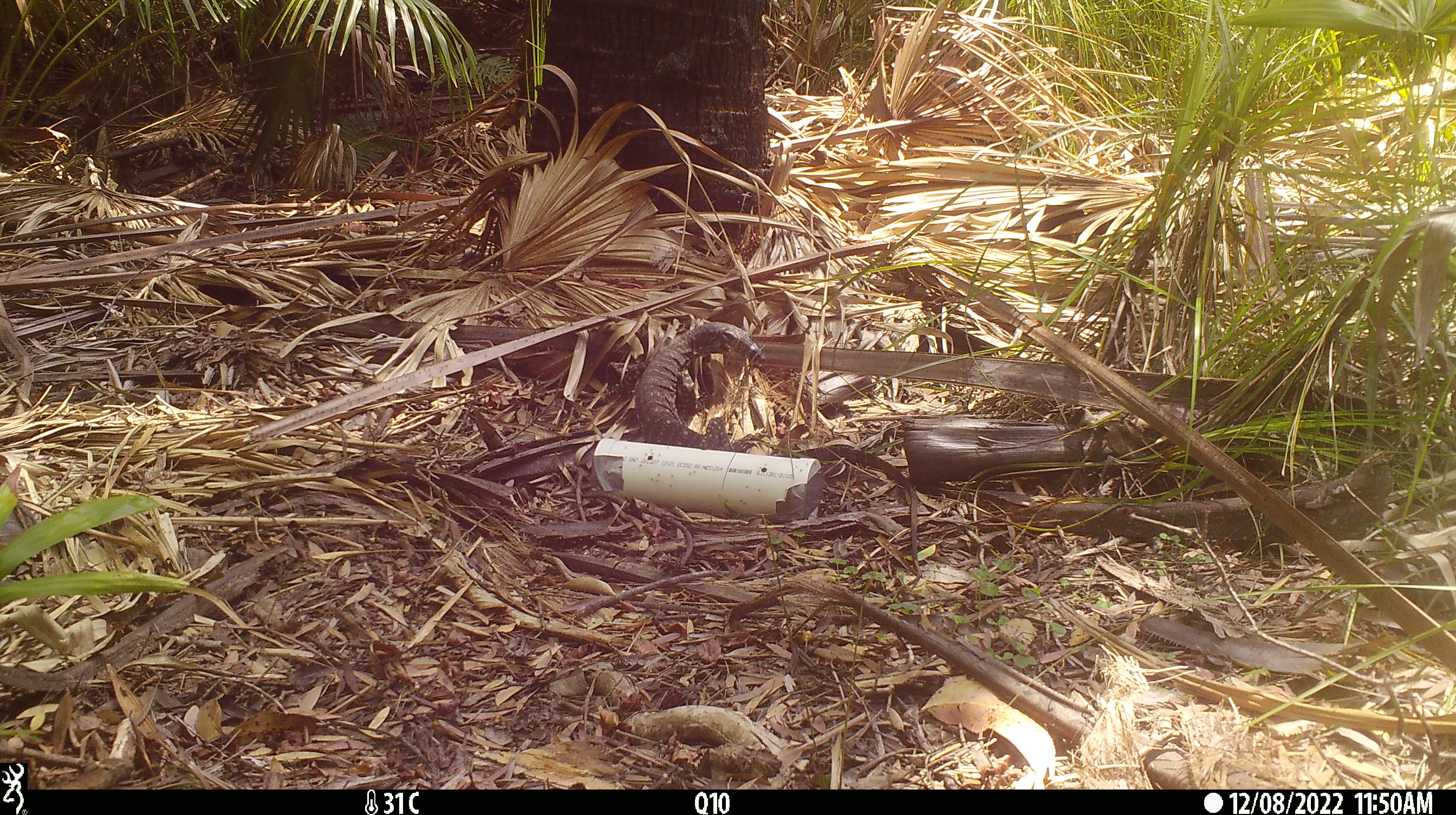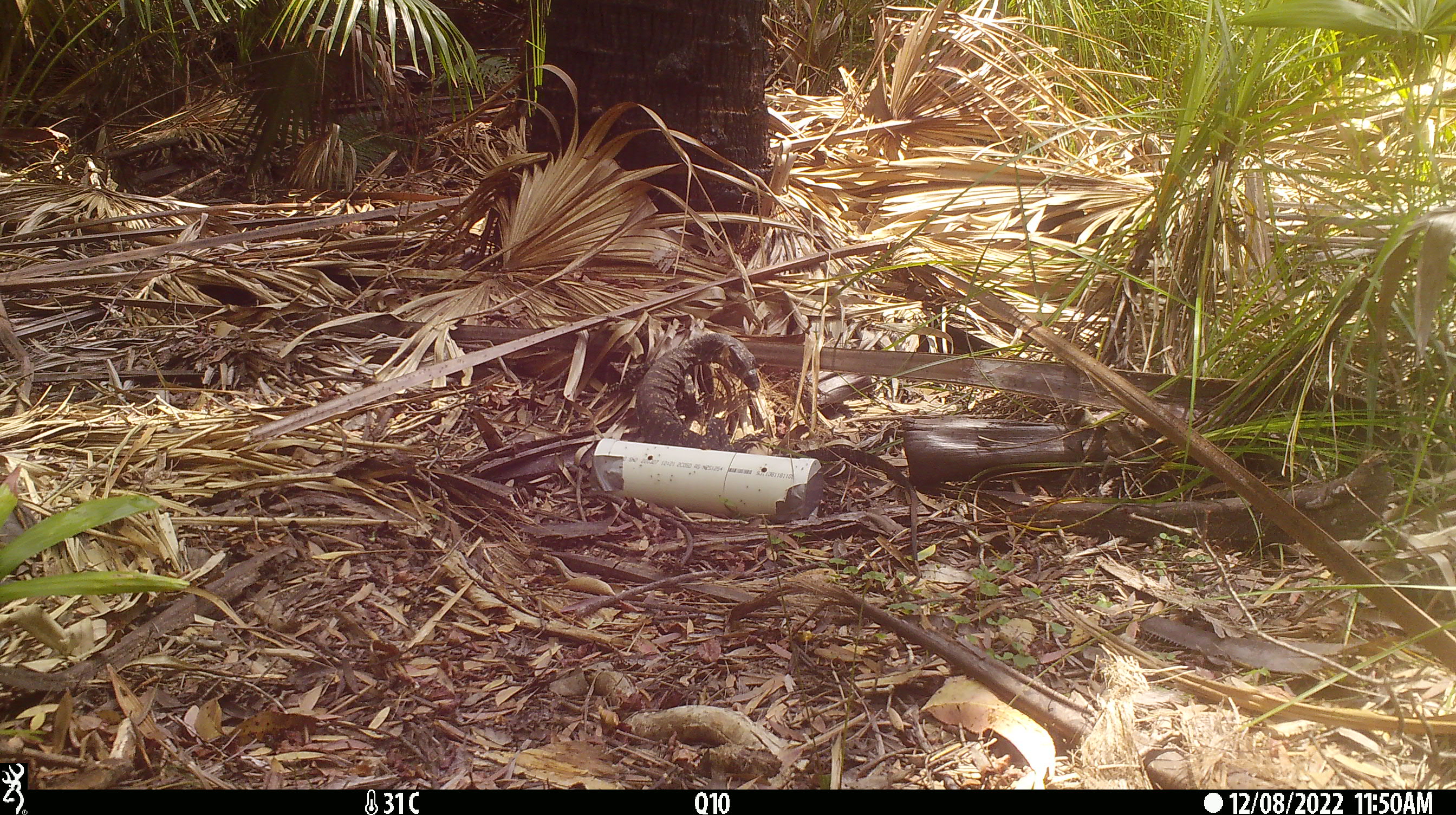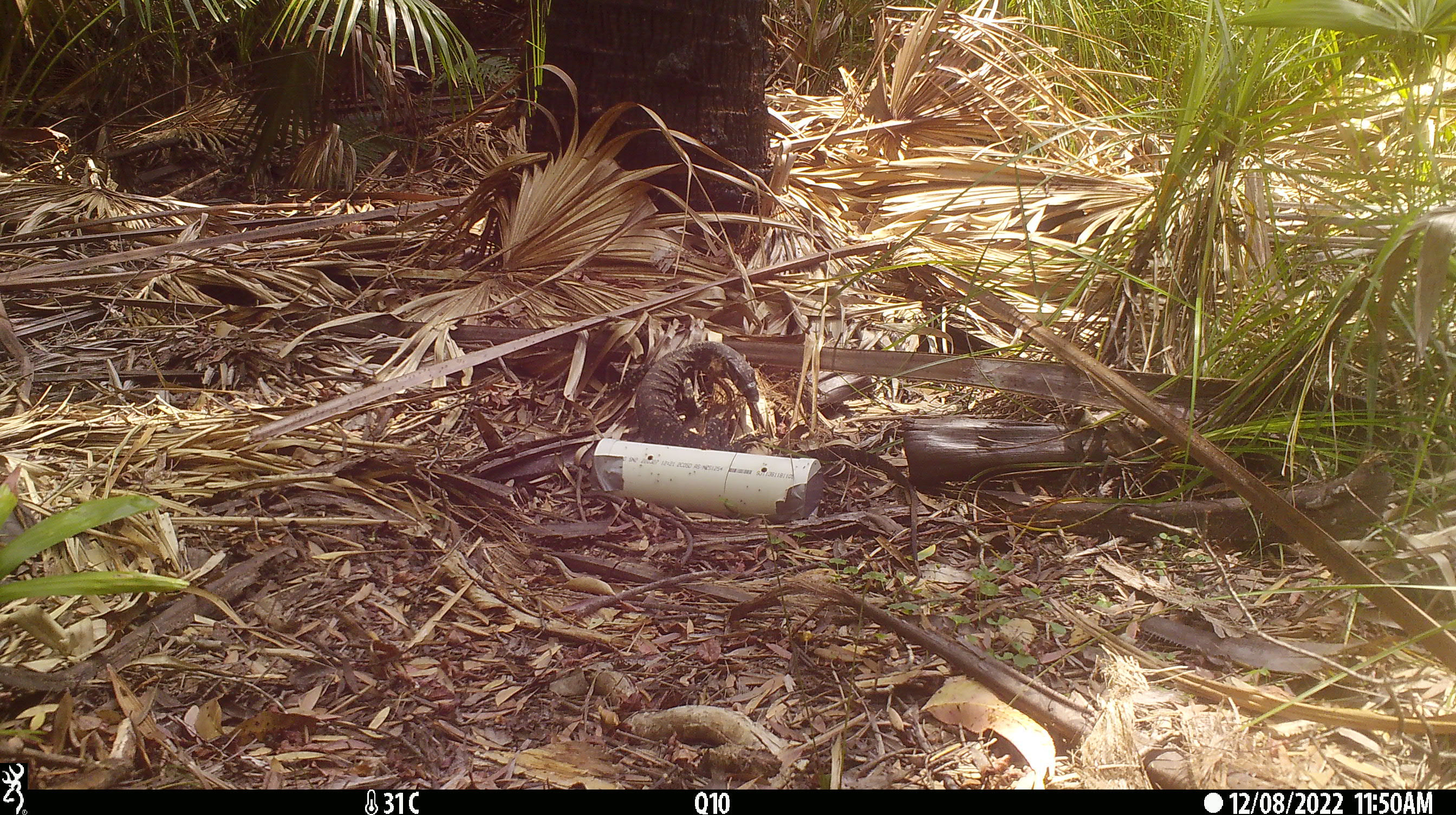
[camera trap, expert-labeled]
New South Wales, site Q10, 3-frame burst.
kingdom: Animalia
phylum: Chordata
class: Reptilia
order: Squamata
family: Varanidae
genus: Varanus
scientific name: Varanus varius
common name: lace monitor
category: goanna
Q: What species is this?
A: Goanna (lace monitor) (Varanus varius).